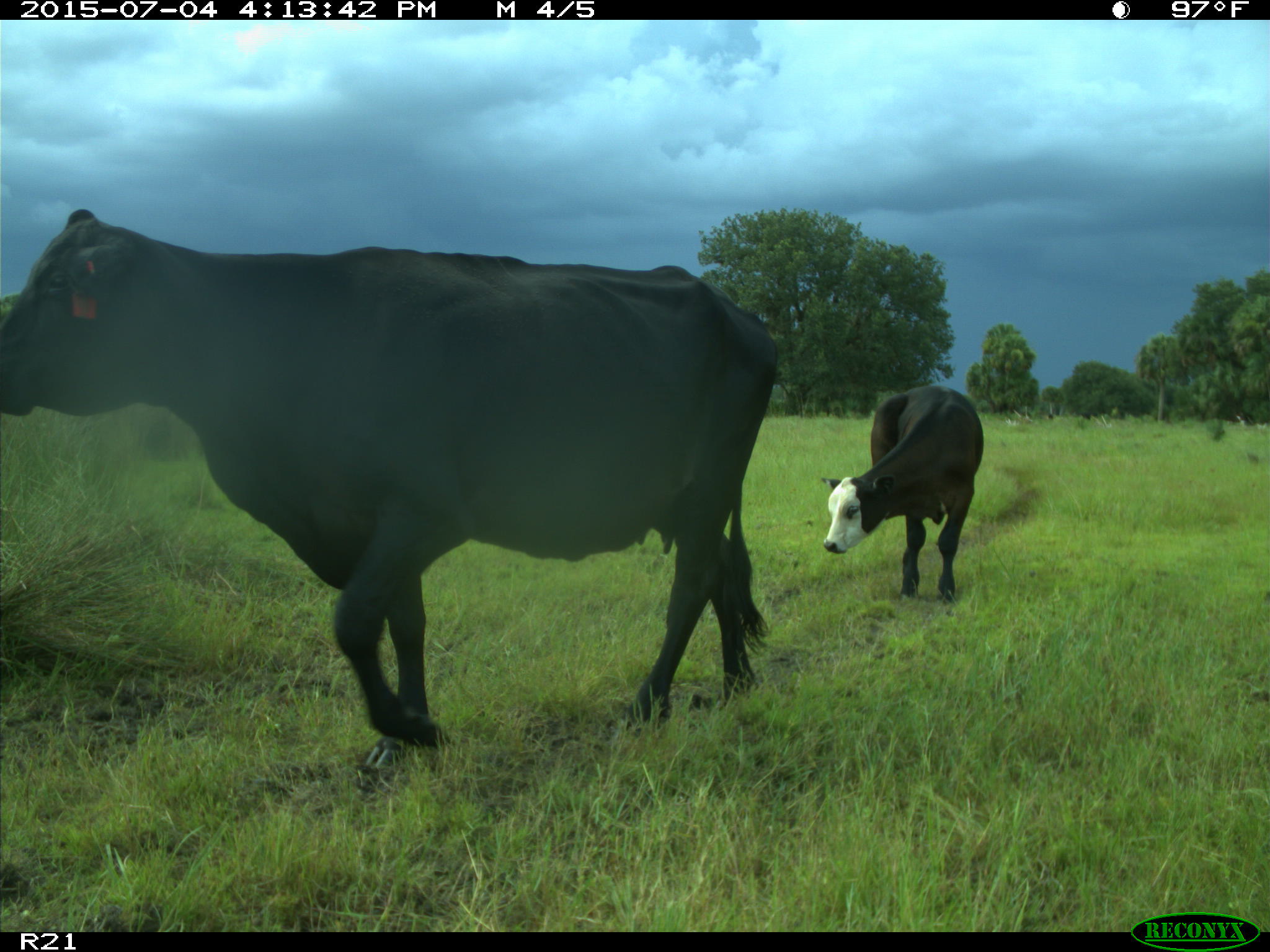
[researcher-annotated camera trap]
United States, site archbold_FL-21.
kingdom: Animalia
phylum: Chordata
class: Mammalia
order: Artiodactyla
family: Bovidae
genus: Bos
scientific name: Bos taurus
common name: domestic cow